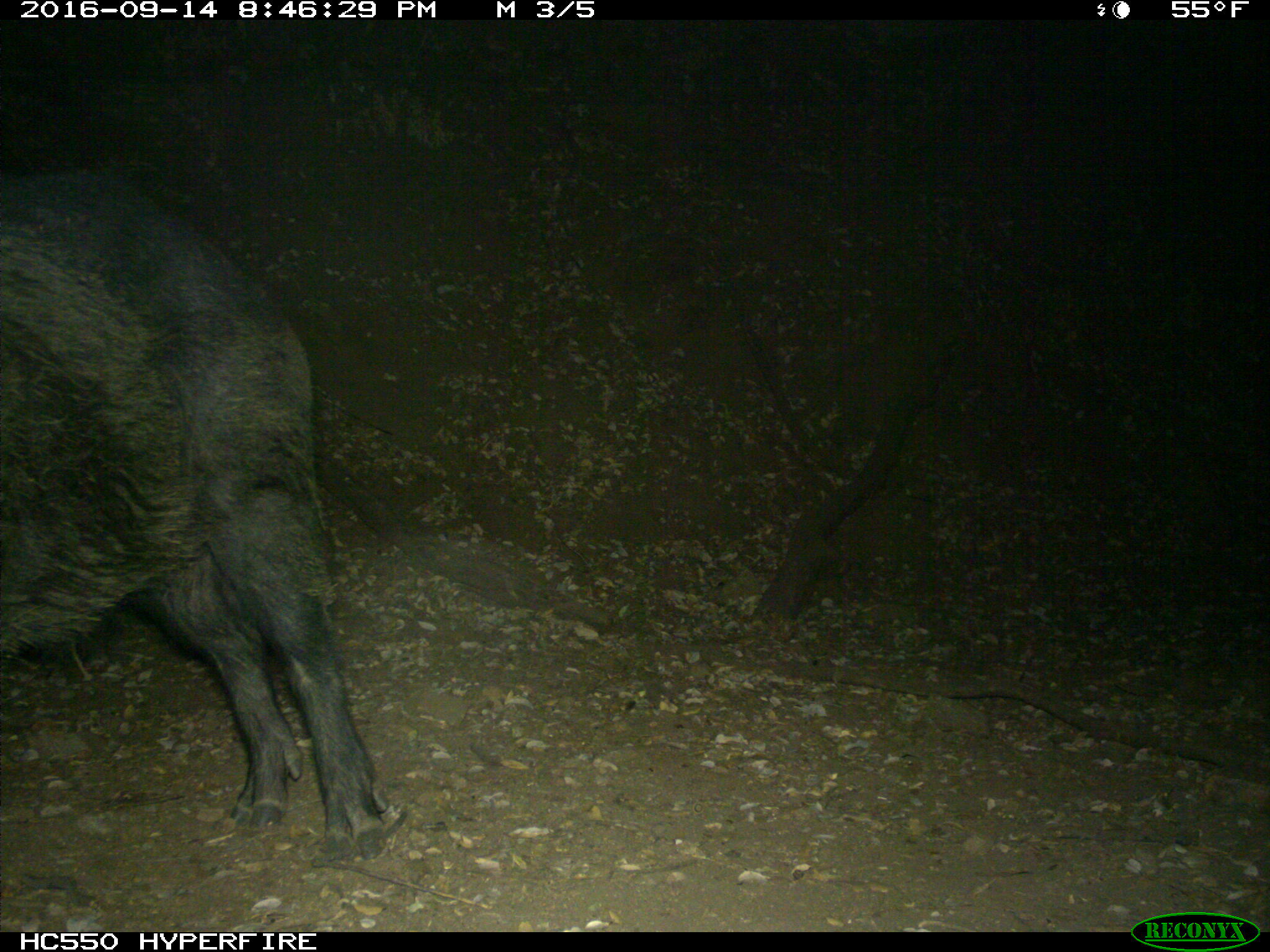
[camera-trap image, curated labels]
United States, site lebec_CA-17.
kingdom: Animalia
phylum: Chordata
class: Mammalia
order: Artiodactyla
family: Suidae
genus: Sus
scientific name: Sus scrofa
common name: wild boar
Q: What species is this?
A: Sus scrofa (wild boar).